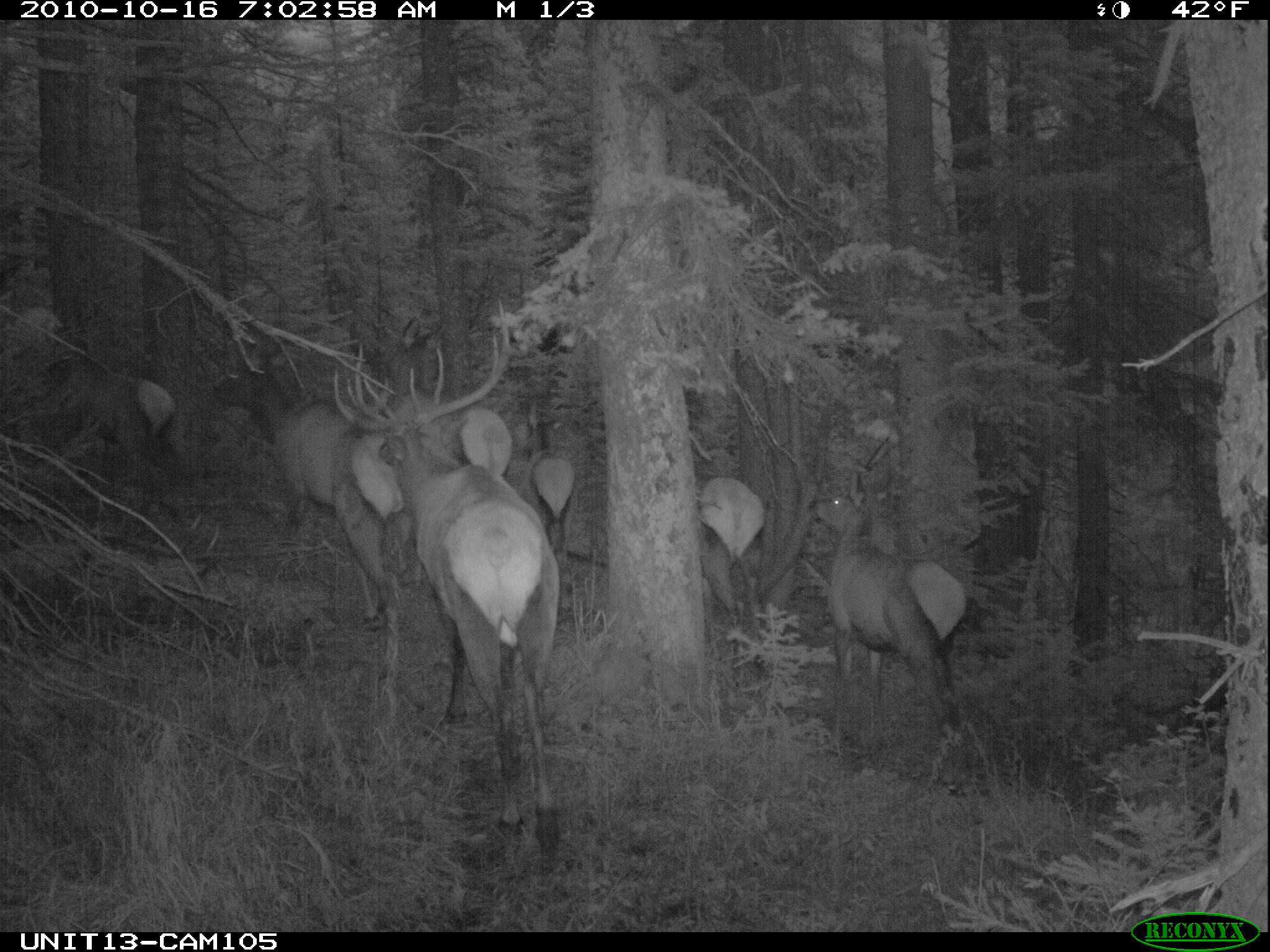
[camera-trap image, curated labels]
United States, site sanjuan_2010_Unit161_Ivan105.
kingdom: Animalia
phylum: Chordata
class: Mammalia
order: Artiodactyla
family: Cervidae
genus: Cervus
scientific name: Cervus elaphus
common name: red deer